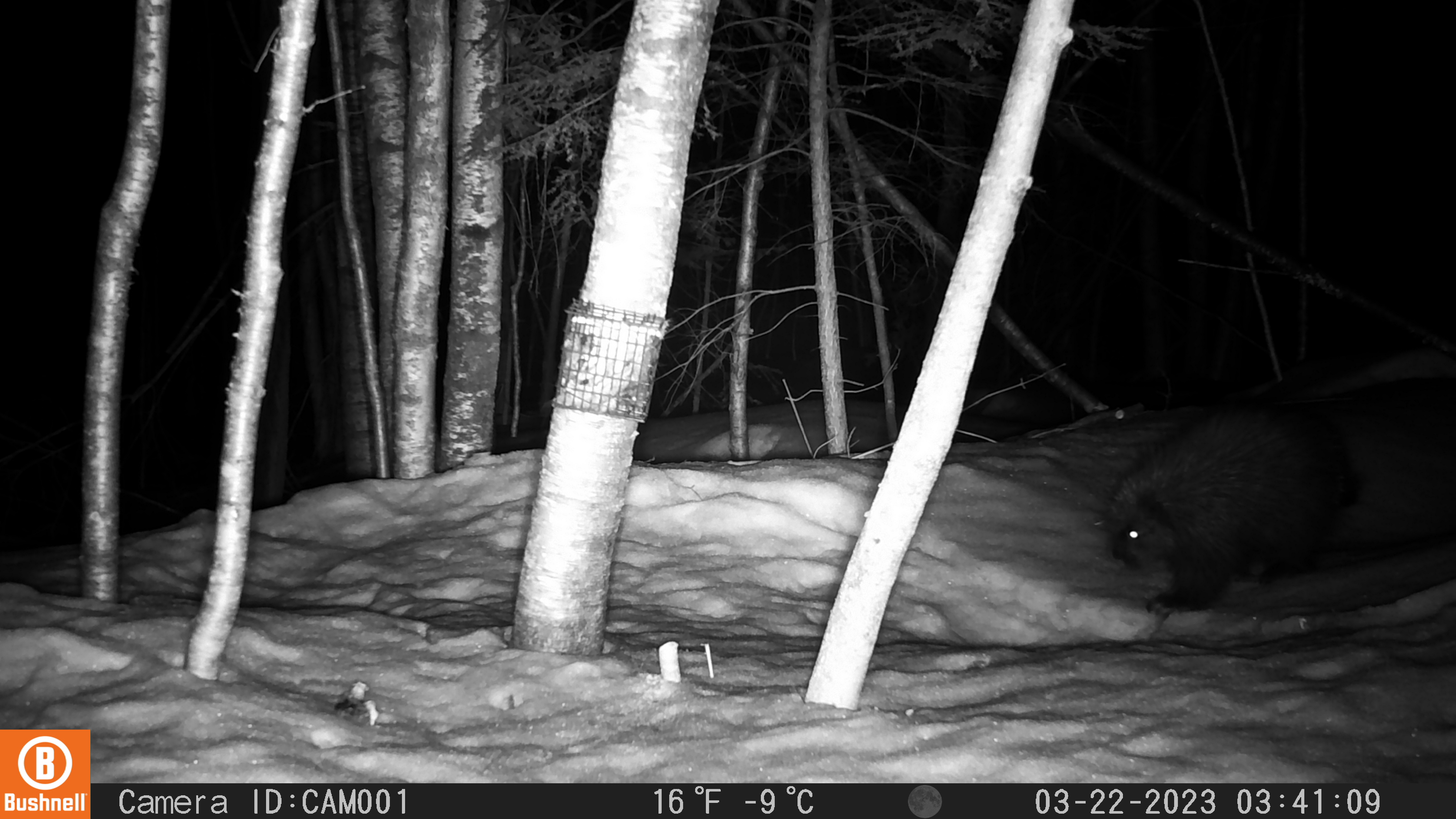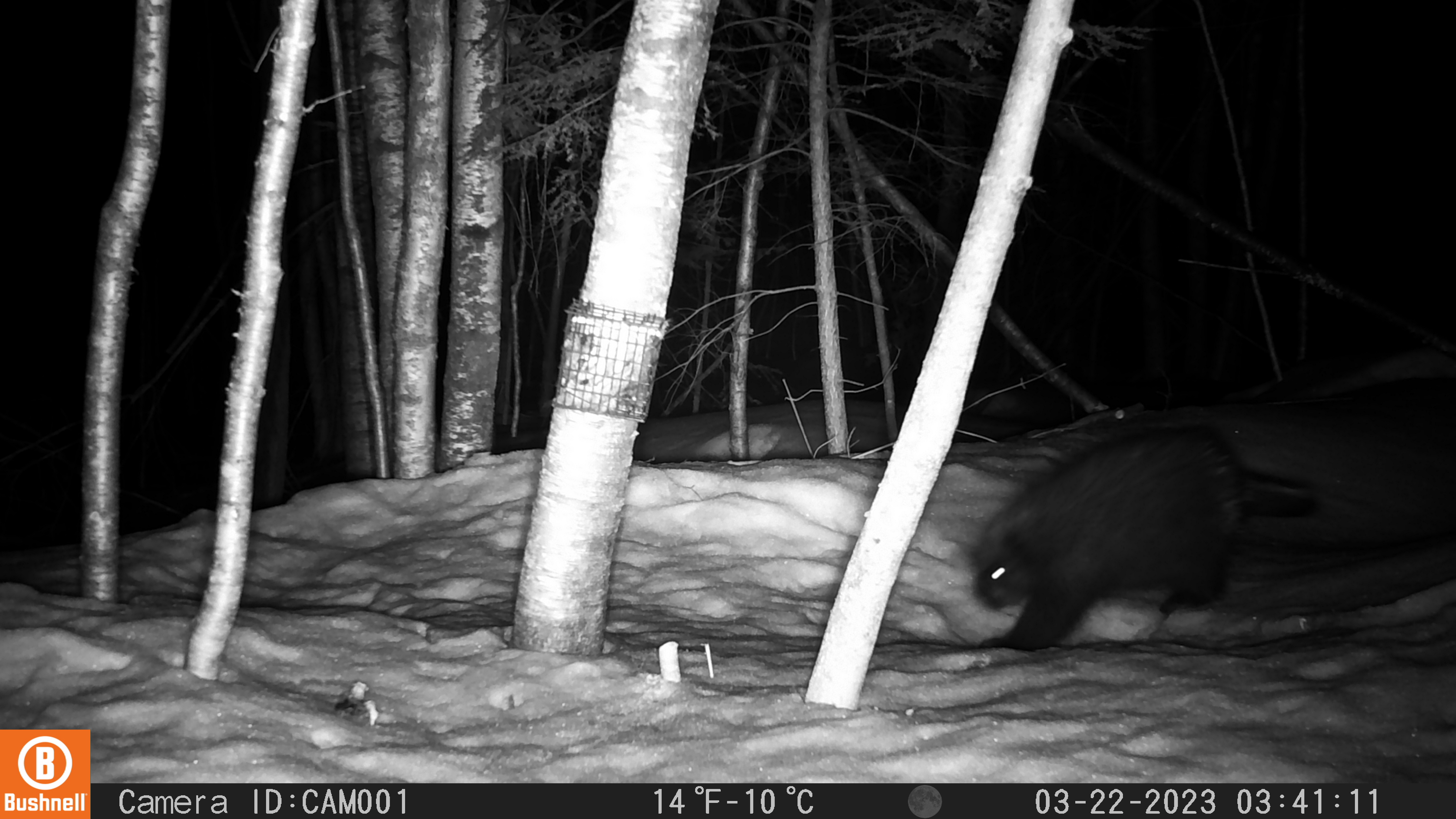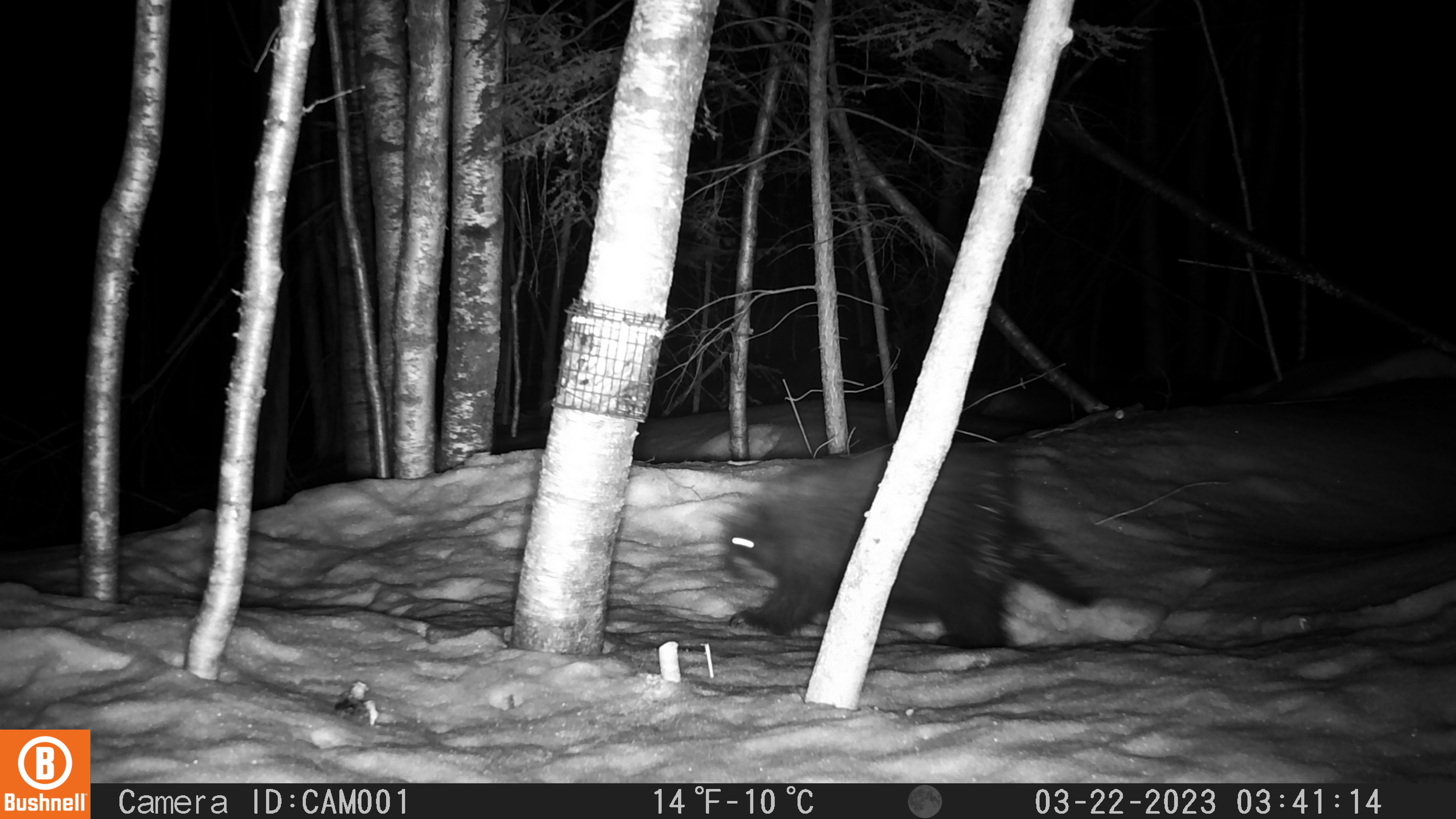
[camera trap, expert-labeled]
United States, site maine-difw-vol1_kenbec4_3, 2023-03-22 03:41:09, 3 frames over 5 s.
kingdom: Animalia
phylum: Chordata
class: Mammalia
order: Rodentia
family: Erethizontidae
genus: Erethizon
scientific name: Erethizon dorsatum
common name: porcupine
Porcupine (Erethizon dorsatum).